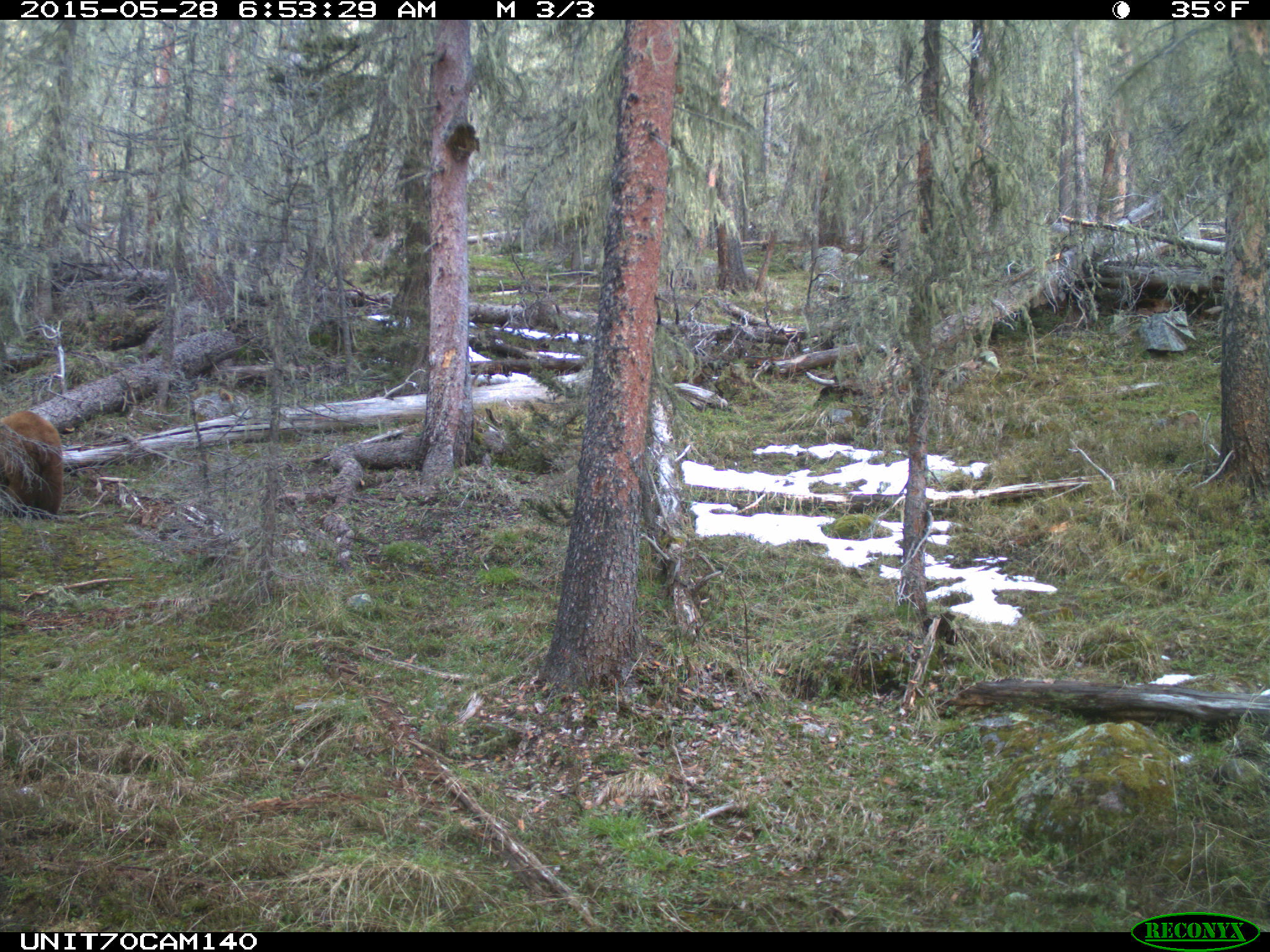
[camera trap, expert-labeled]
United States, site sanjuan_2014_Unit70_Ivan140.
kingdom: Animalia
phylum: Chordata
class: Mammalia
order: Carnivora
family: Ursidae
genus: Ursus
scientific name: Ursus americanus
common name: american black bear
Ursus americanus (american black bear).